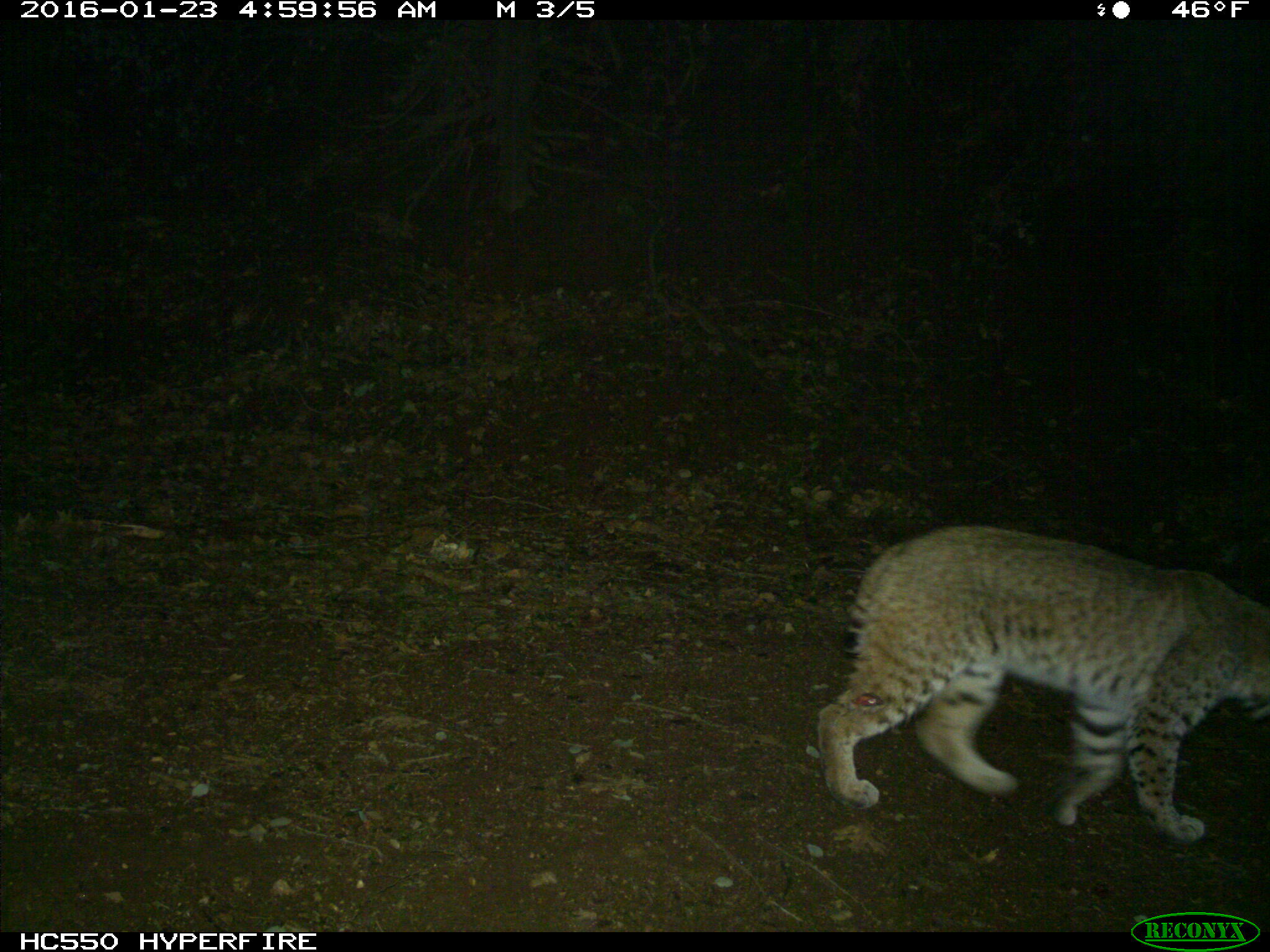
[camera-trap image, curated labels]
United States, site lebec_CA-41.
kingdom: Animalia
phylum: Chordata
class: Mammalia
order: Carnivora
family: Felidae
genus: Lynx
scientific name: Lynx rufus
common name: bobcat